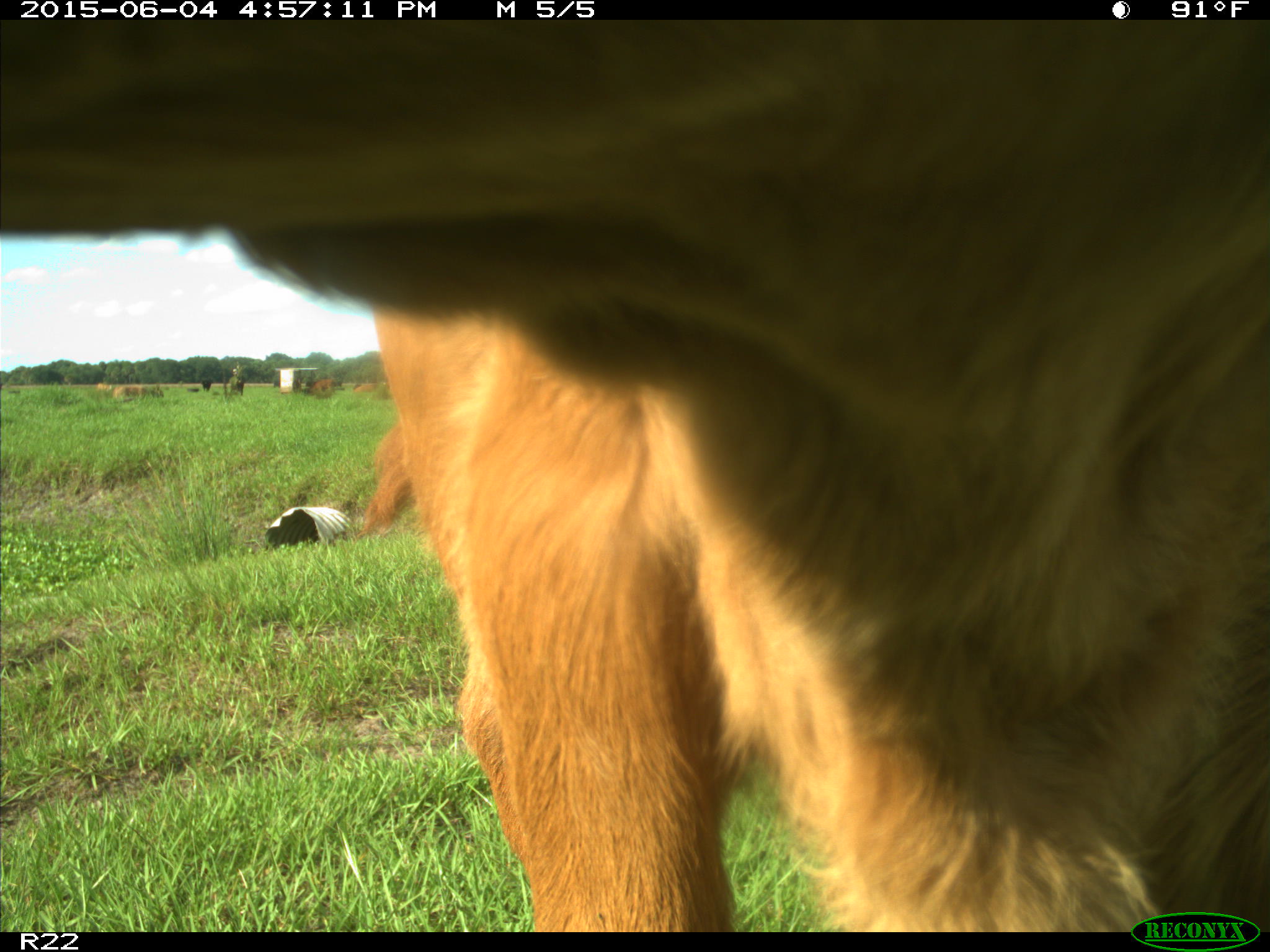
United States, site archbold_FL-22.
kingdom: Animalia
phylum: Chordata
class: Mammalia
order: Artiodactyla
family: Bovidae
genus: Bos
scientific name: Bos taurus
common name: domestic cow